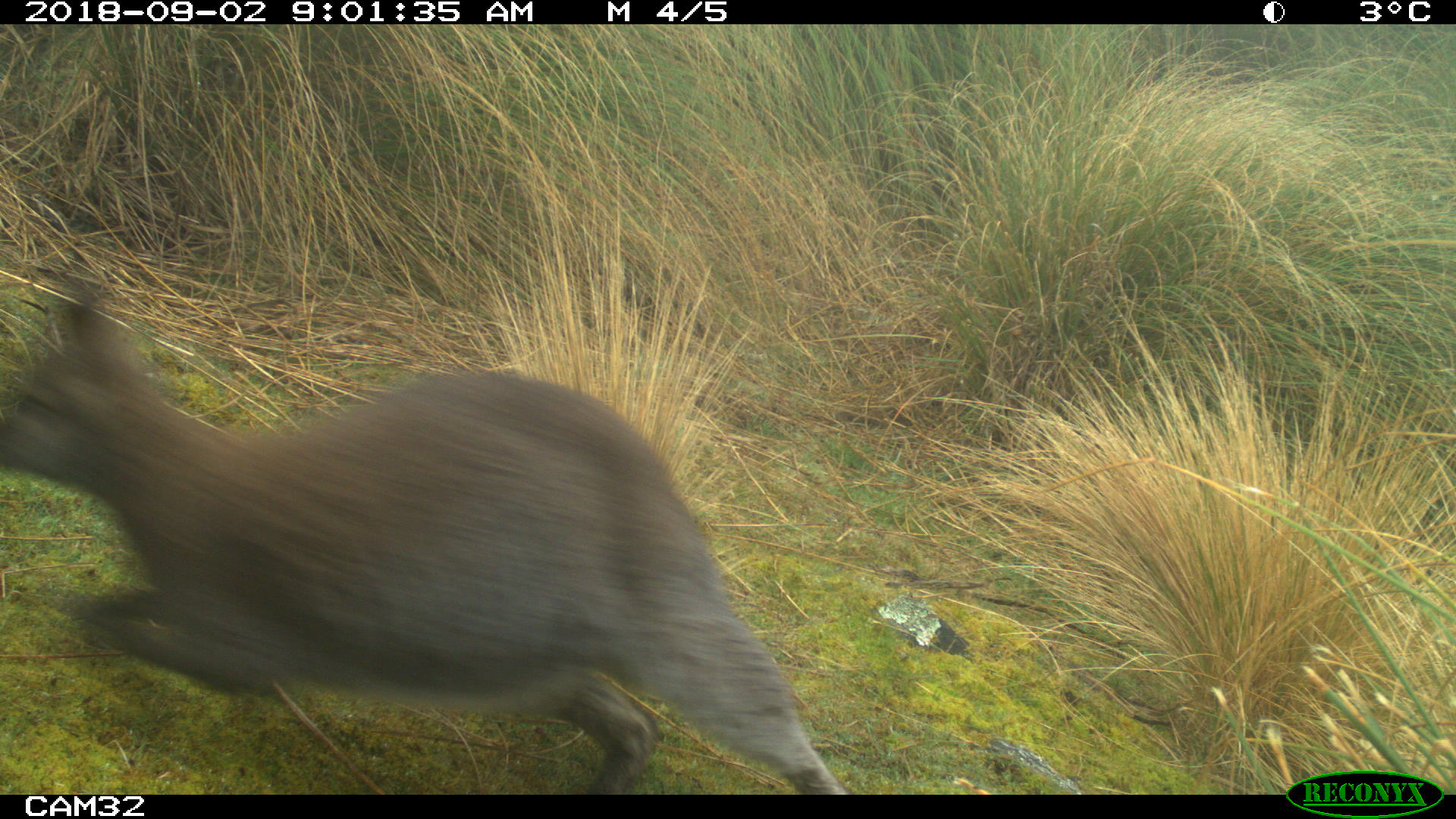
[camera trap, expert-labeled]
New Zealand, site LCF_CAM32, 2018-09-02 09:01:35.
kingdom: Animalia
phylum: Chordata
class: Mammalia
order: Diprotodontia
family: Macropodidae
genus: Notamacropus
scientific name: Notamacropus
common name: wallaby